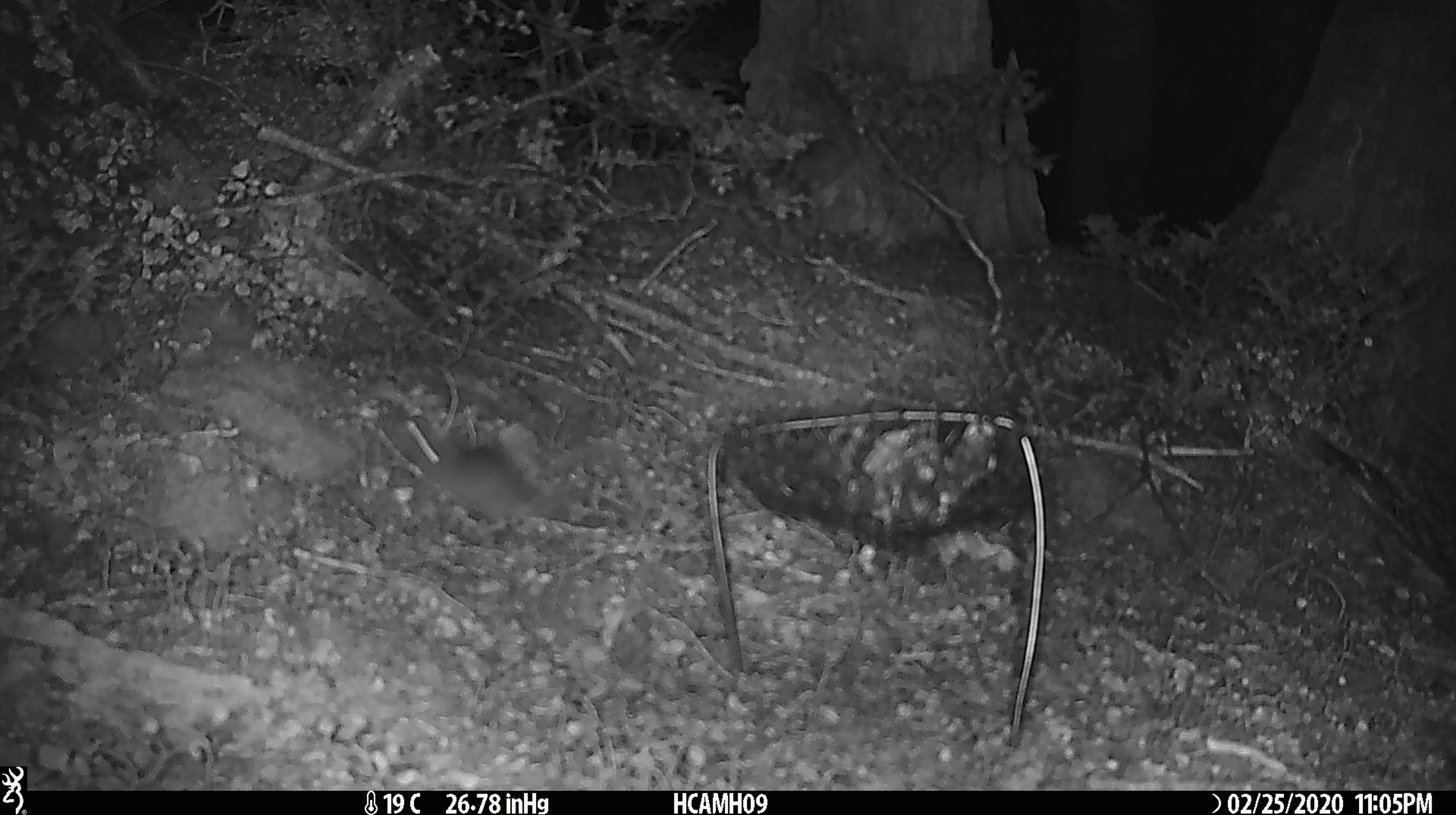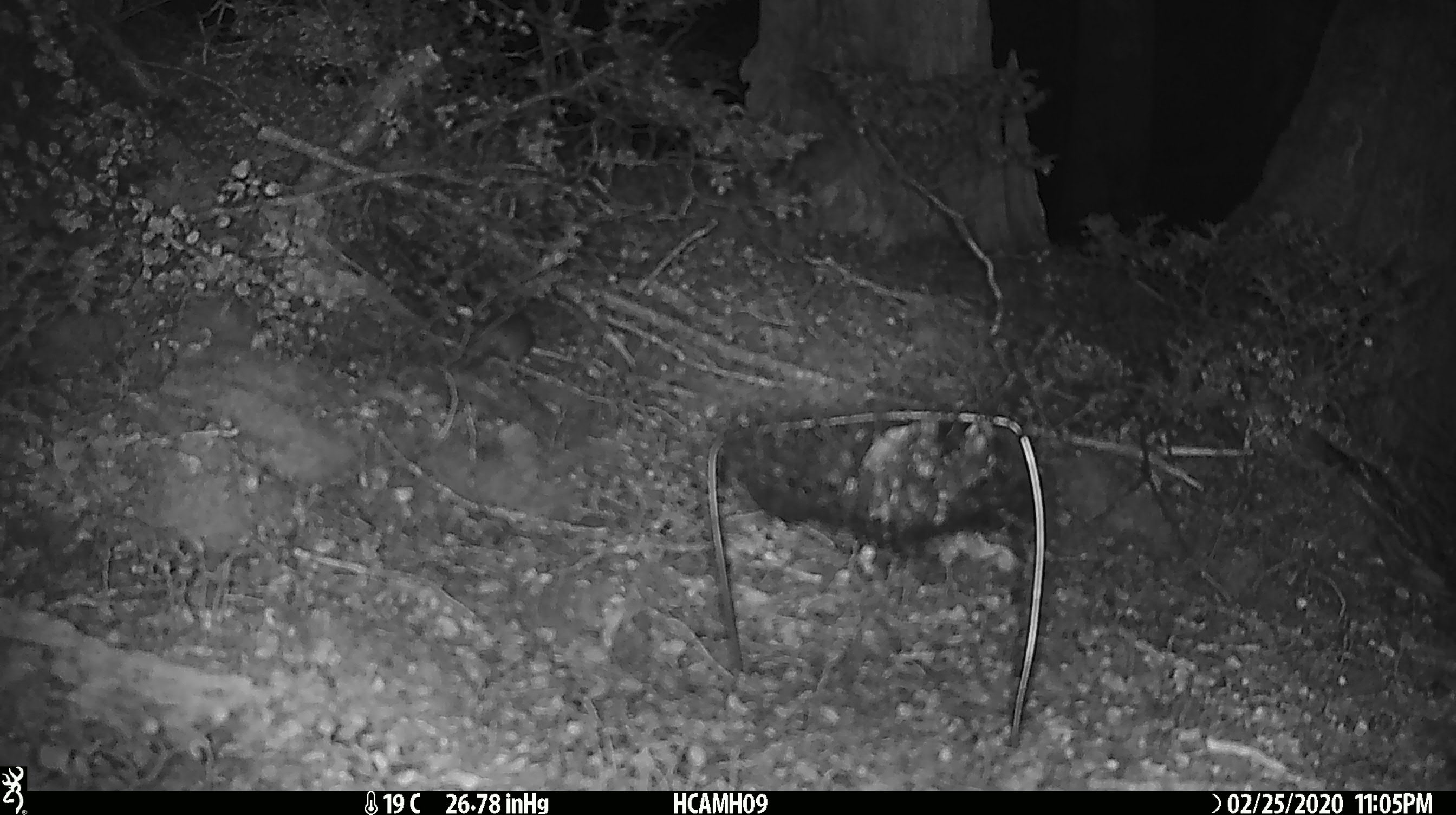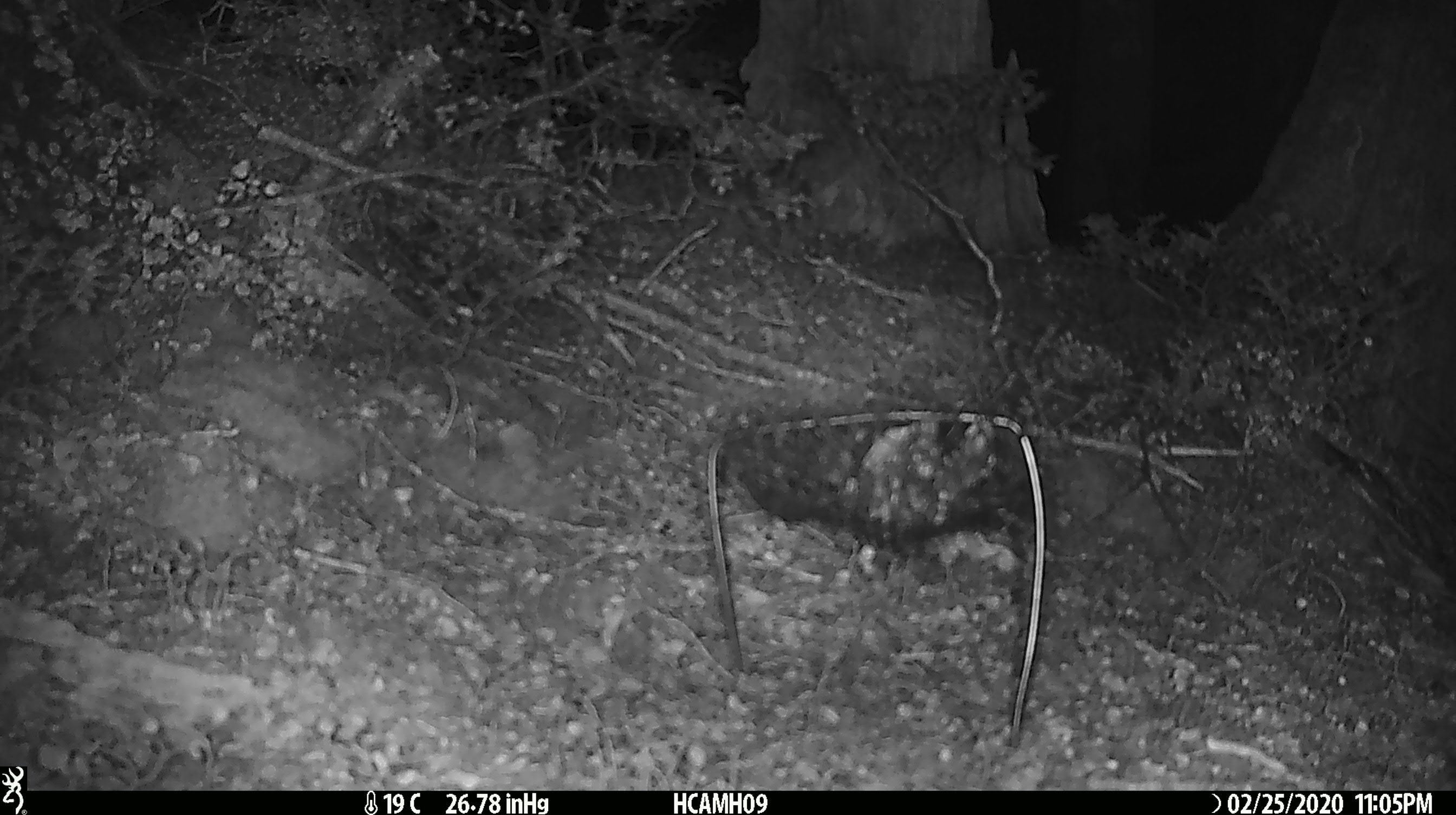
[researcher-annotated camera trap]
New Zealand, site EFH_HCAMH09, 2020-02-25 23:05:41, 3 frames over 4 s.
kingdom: Animalia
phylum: Chordata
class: Mammalia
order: Rodentia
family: Muridae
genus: Mus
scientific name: Mus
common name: mouse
Mouse (Mus).